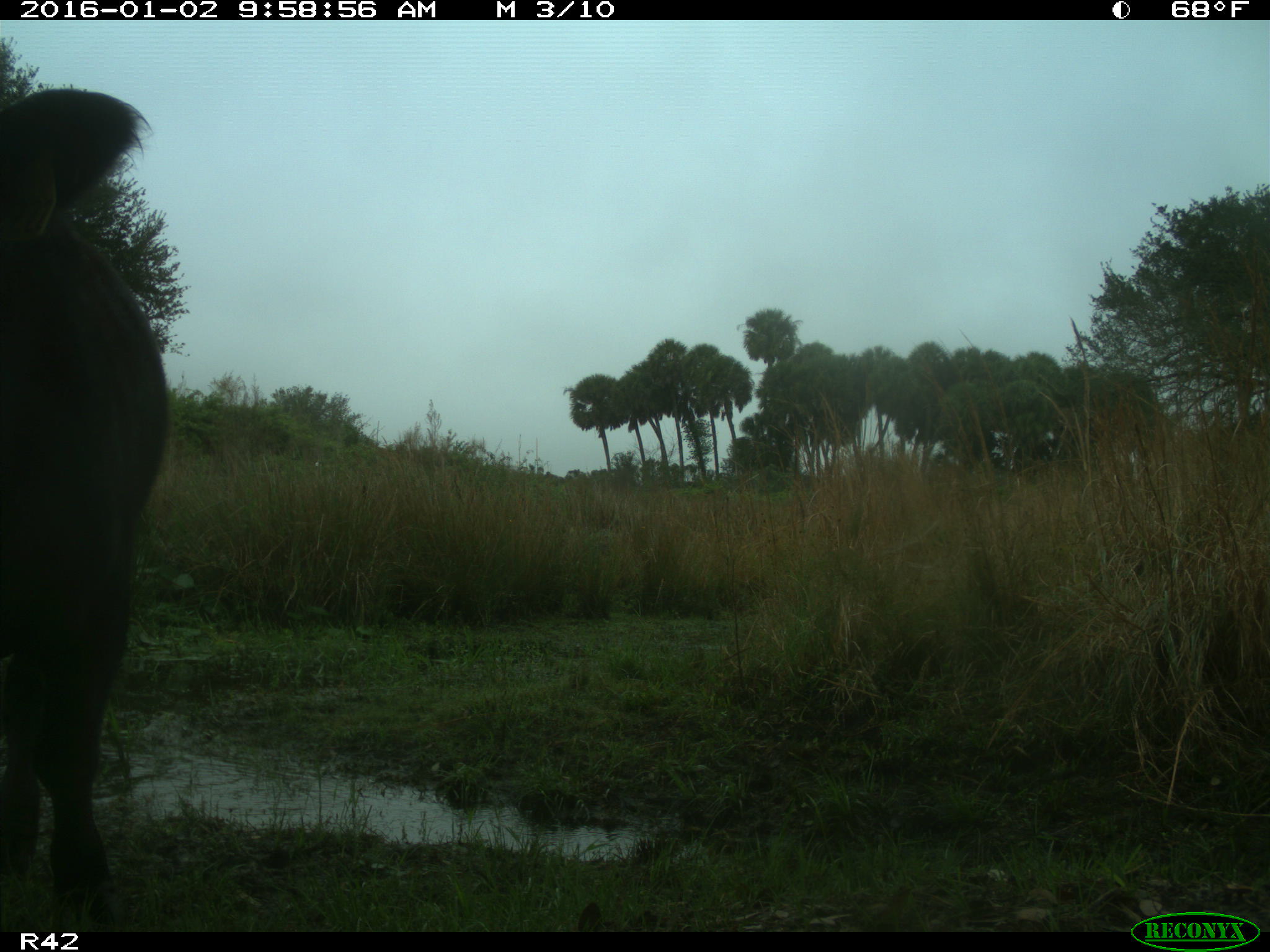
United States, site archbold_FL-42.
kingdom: Animalia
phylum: Chordata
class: Mammalia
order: Artiodactyla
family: Bovidae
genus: Bos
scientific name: Bos taurus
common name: domestic cow